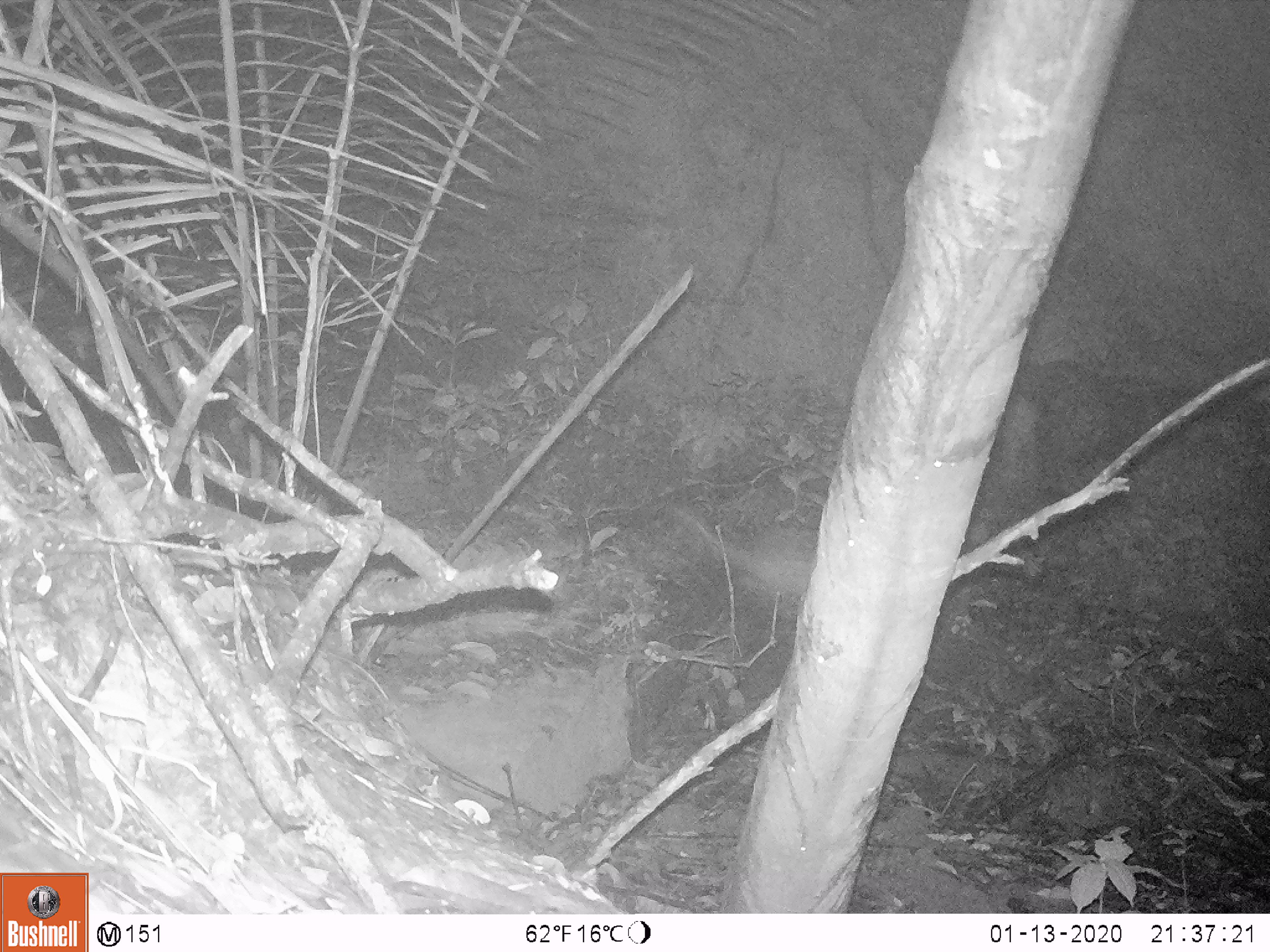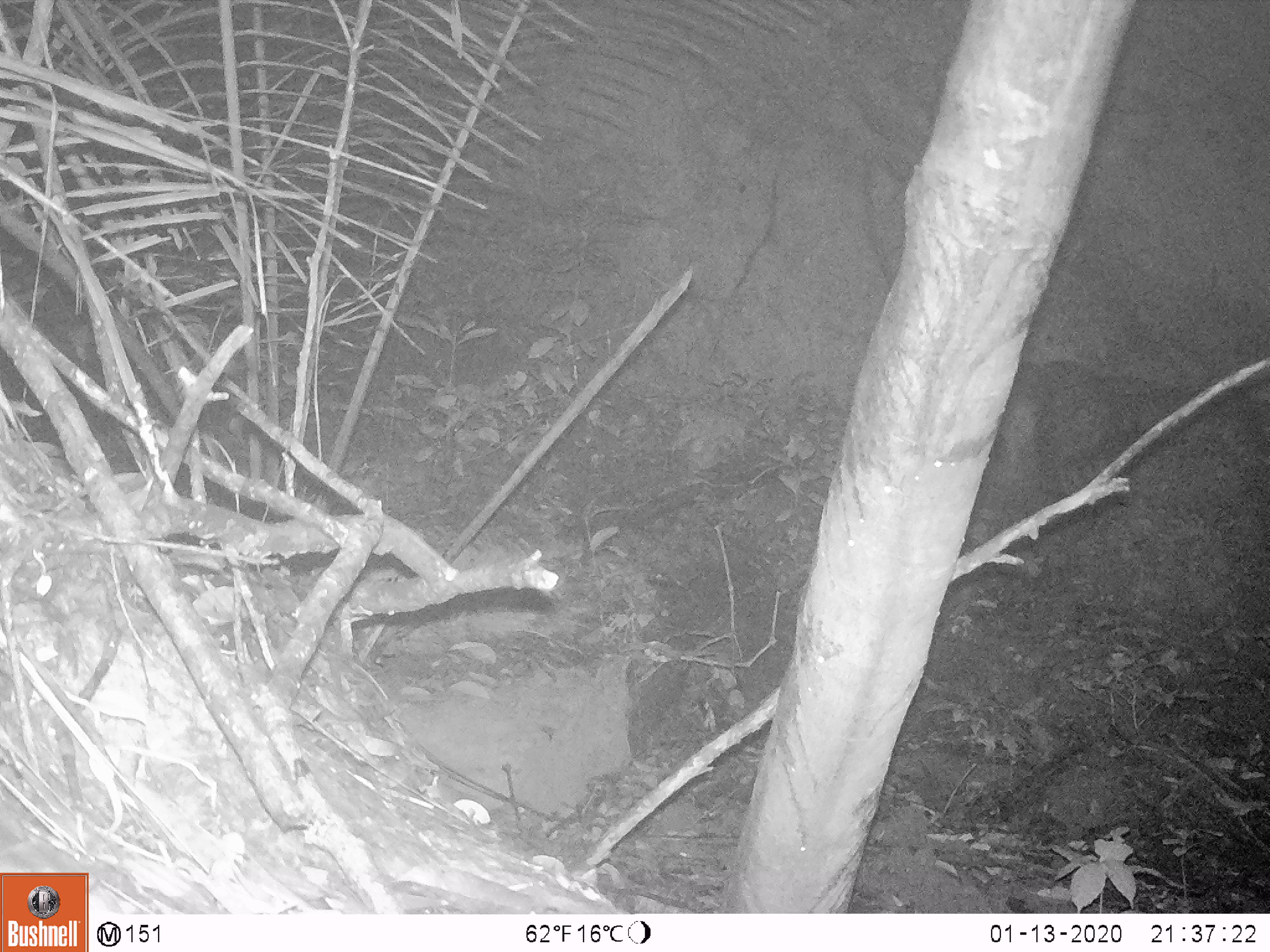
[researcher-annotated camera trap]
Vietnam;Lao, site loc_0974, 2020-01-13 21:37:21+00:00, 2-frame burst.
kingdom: Animalia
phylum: Chordata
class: Mammalia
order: Rodentia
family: Hystricidae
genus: Atherurus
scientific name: Atherurus macrourus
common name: asiatic brush-tailed porcupine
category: asiatic brush tailed porcupine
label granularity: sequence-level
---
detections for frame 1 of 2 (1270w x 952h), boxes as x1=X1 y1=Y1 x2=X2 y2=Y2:
asiatic brush tailed porcupine: x1=665 y1=501 x2=817 y2=603